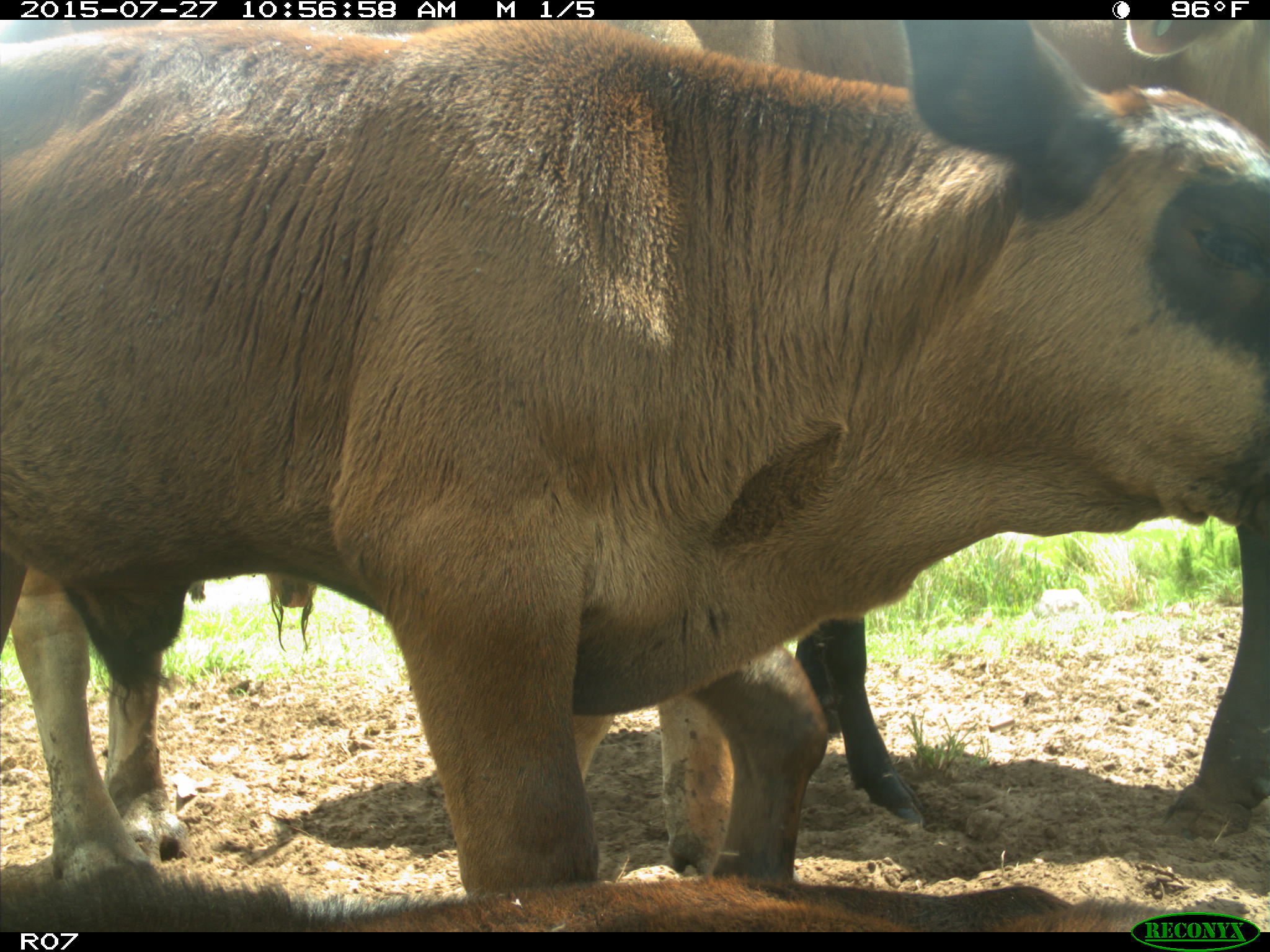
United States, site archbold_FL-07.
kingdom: Animalia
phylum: Chordata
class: Mammalia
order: Artiodactyla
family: Bovidae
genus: Bos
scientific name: Bos taurus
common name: domestic cow